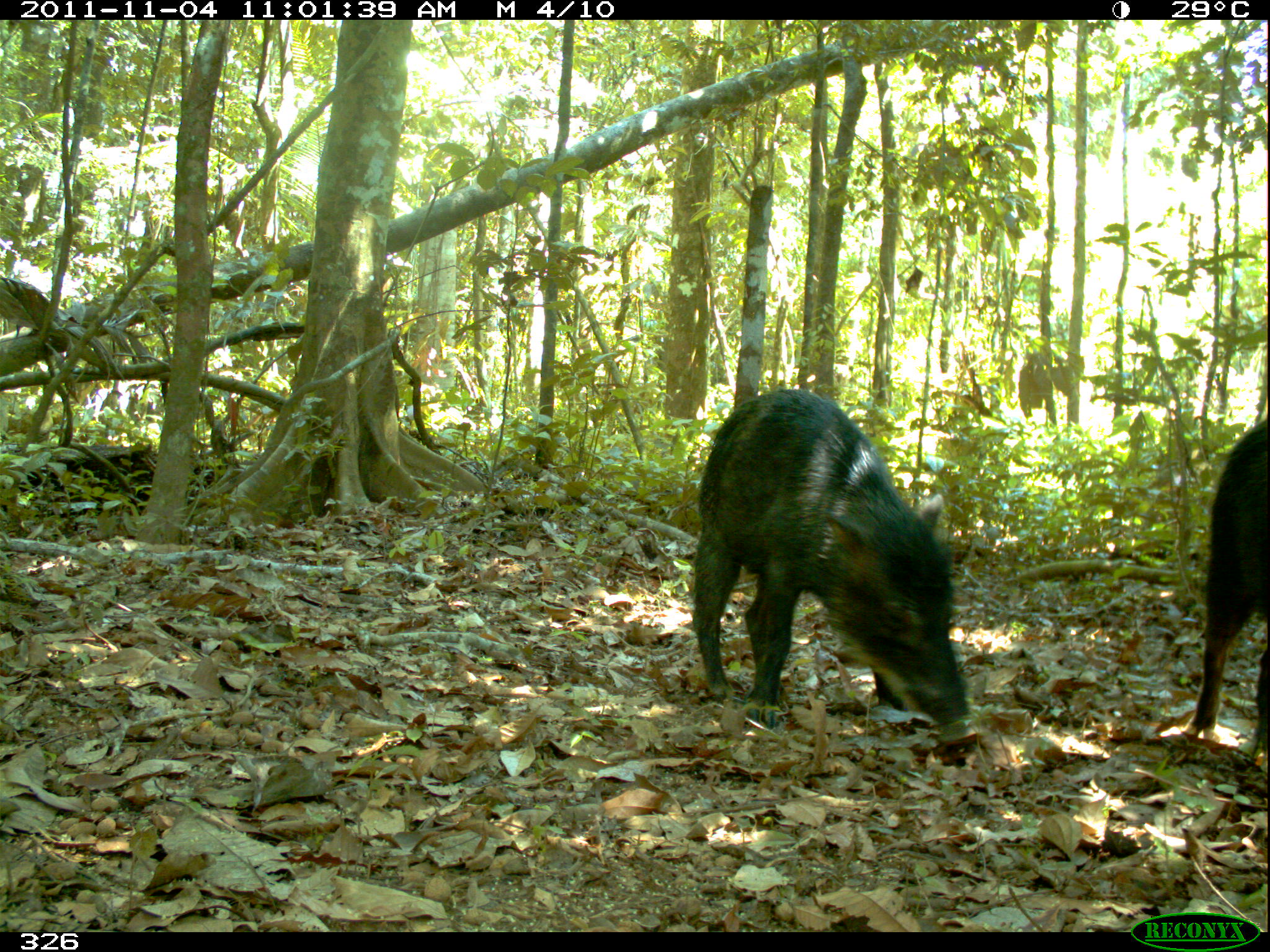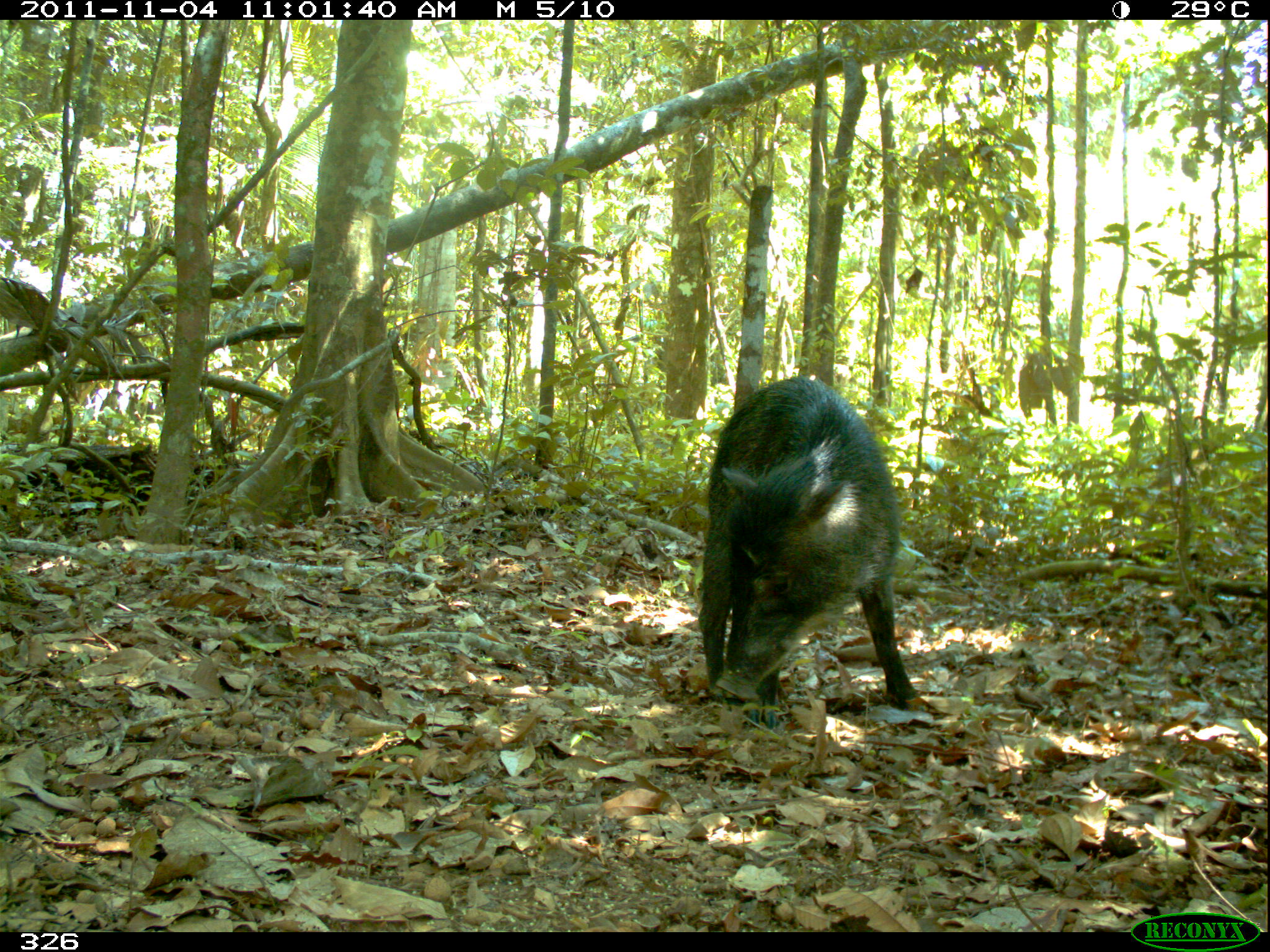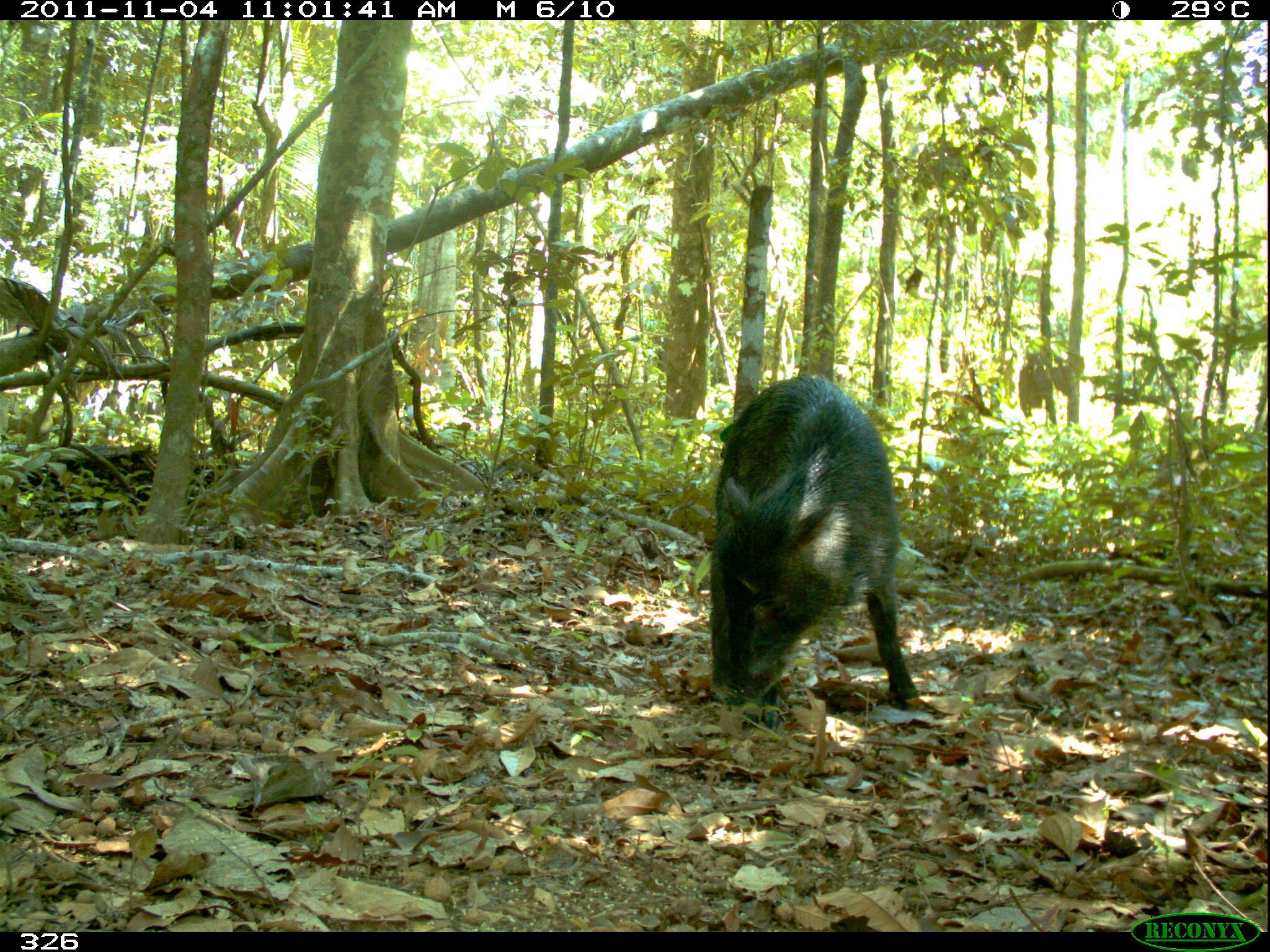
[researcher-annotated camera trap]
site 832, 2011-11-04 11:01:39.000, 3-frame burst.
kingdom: Animalia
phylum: Chordata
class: Mammalia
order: Artiodactyla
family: Tayassuidae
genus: Tayassu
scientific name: Tayassu pecari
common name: white-lipped peccary